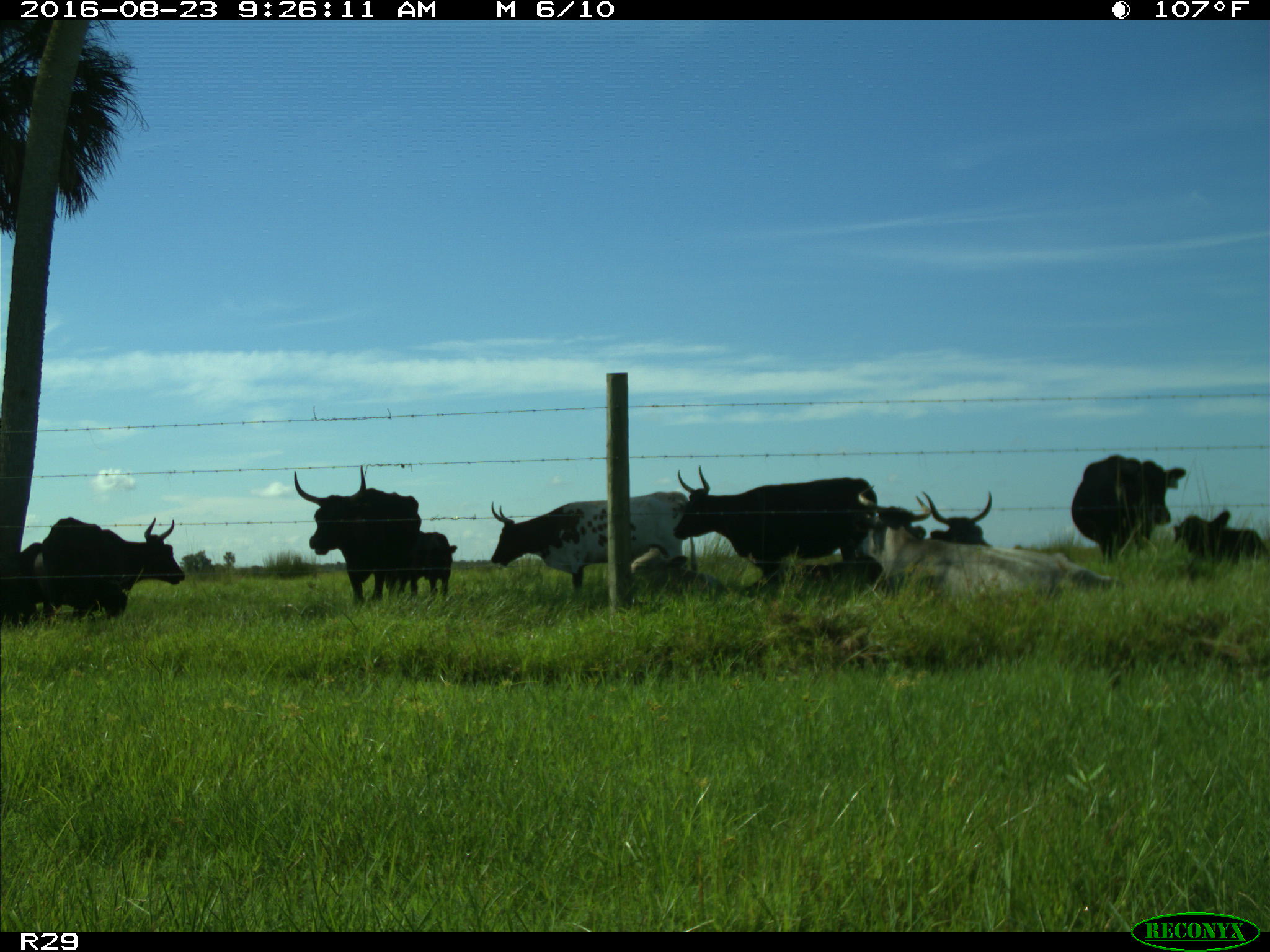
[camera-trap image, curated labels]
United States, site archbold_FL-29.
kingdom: Animalia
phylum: Chordata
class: Mammalia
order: Artiodactyla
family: Bovidae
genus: Bos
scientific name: Bos taurus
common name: domestic cow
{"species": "Bos taurus (domestic cow)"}